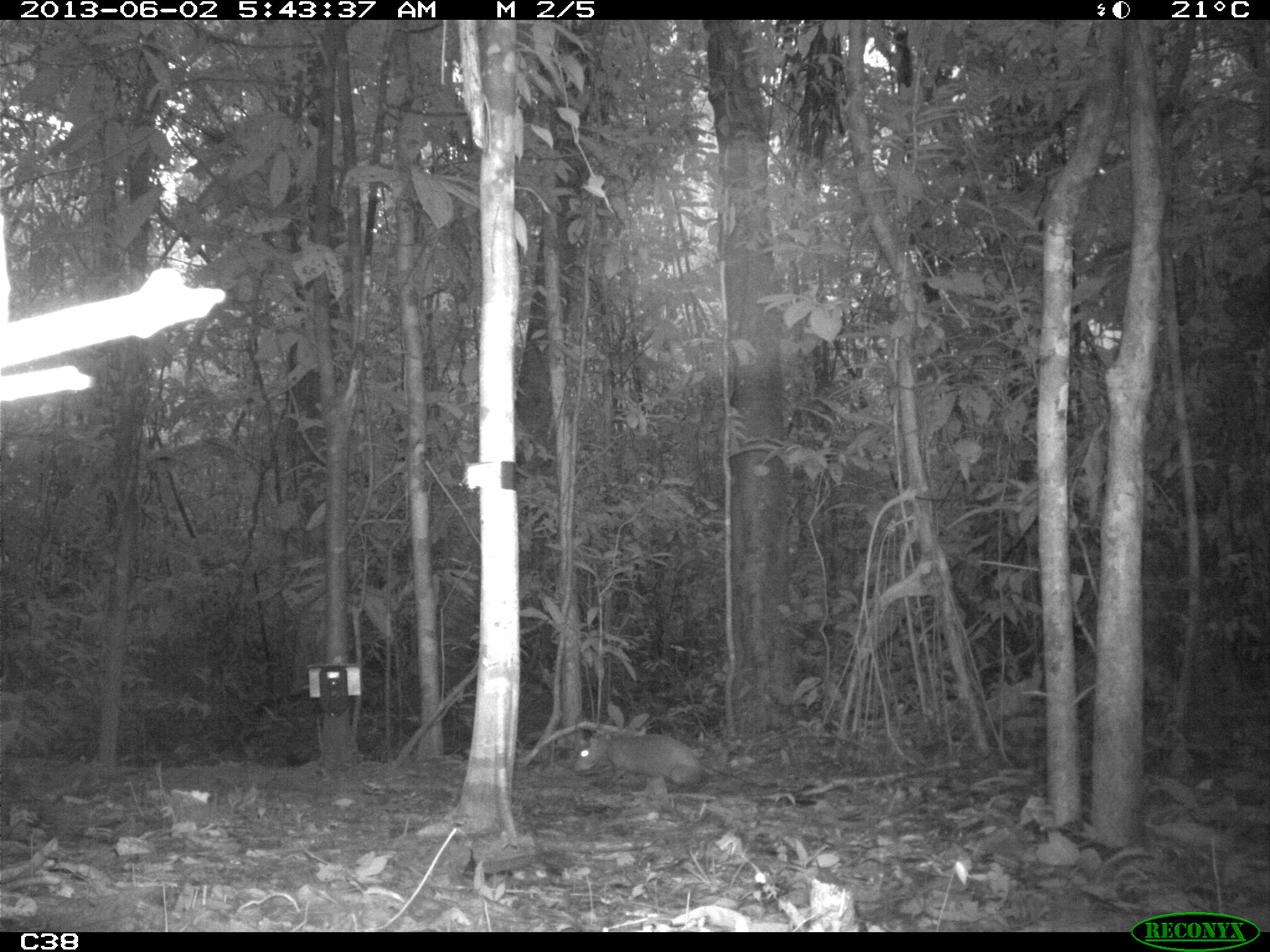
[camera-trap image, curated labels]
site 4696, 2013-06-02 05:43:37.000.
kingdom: Animalia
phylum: Chordata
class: Mammalia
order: Rodentia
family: Dasyproctidae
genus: Dasyprocta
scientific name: Dasyprocta leporina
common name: red-rumped agouti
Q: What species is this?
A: Dasyprocta leporina (red-rumped agouti).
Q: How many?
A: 1.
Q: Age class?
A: Adult.